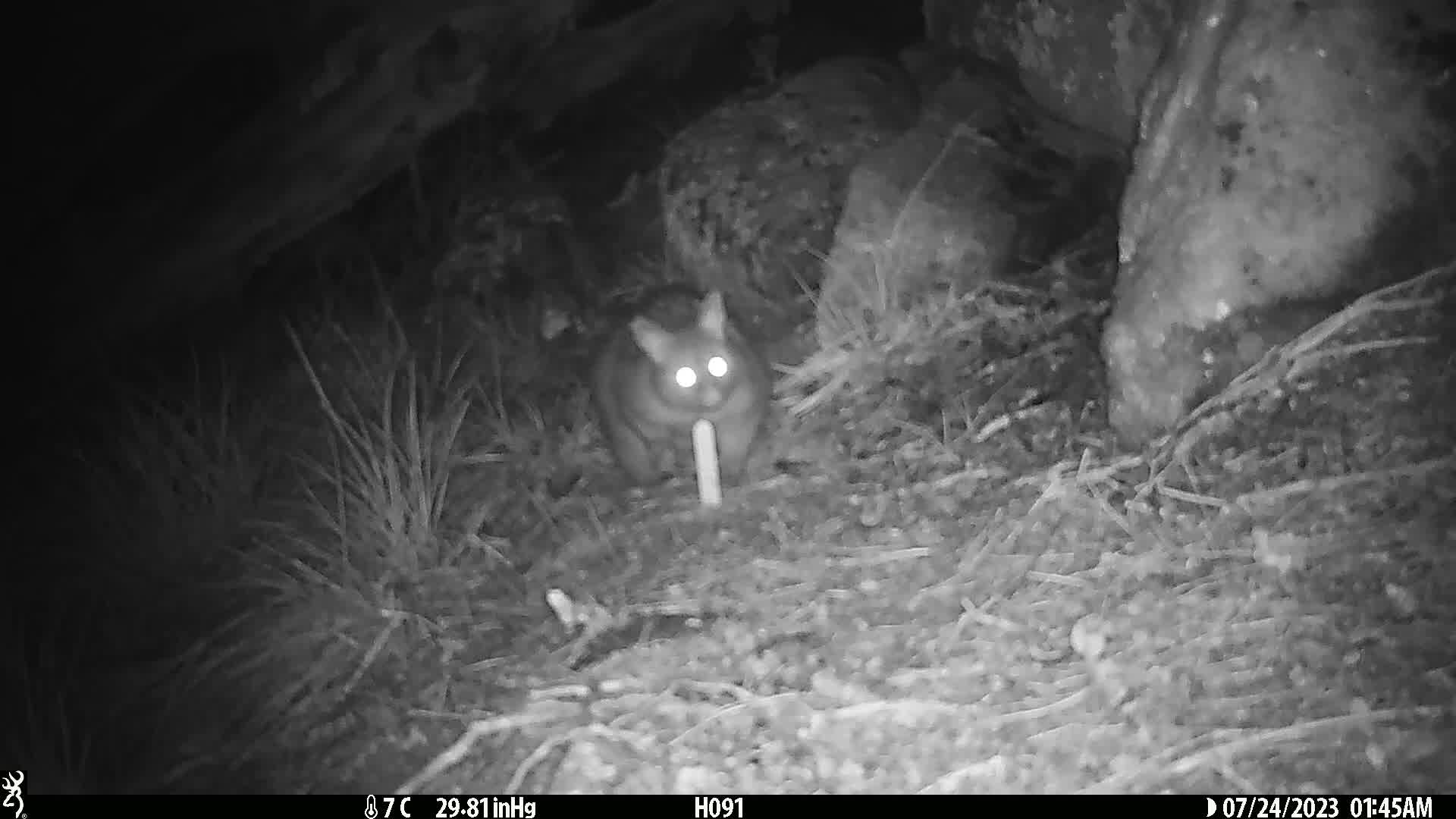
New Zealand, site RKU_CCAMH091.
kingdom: Animalia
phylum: Chordata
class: Mammalia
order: Diprotodontia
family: Phalangeridae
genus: Trichosurus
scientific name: Trichosurus vulpecula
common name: common brushtail possum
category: possum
Possum (common brushtail possum) (Trichosurus vulpecula).